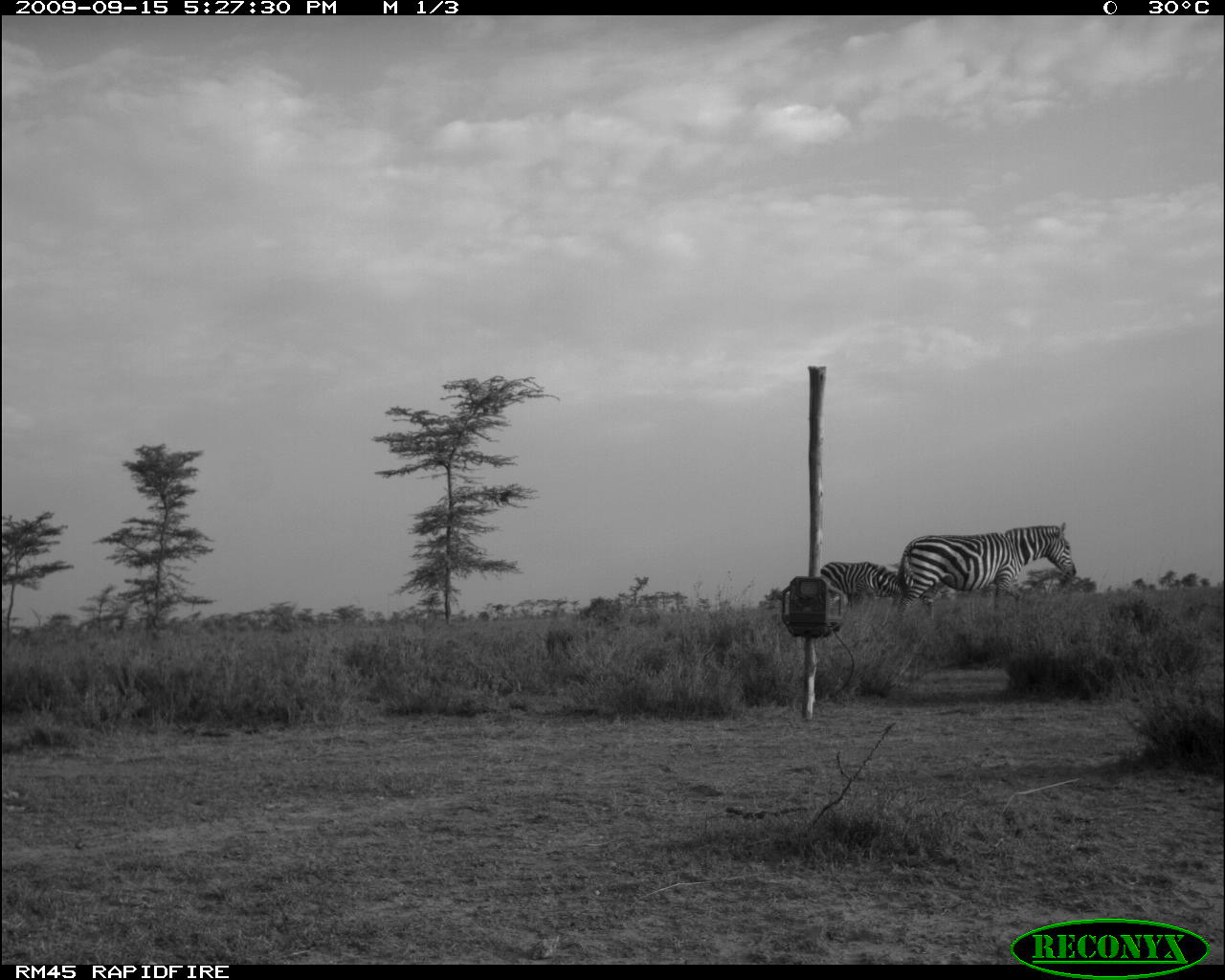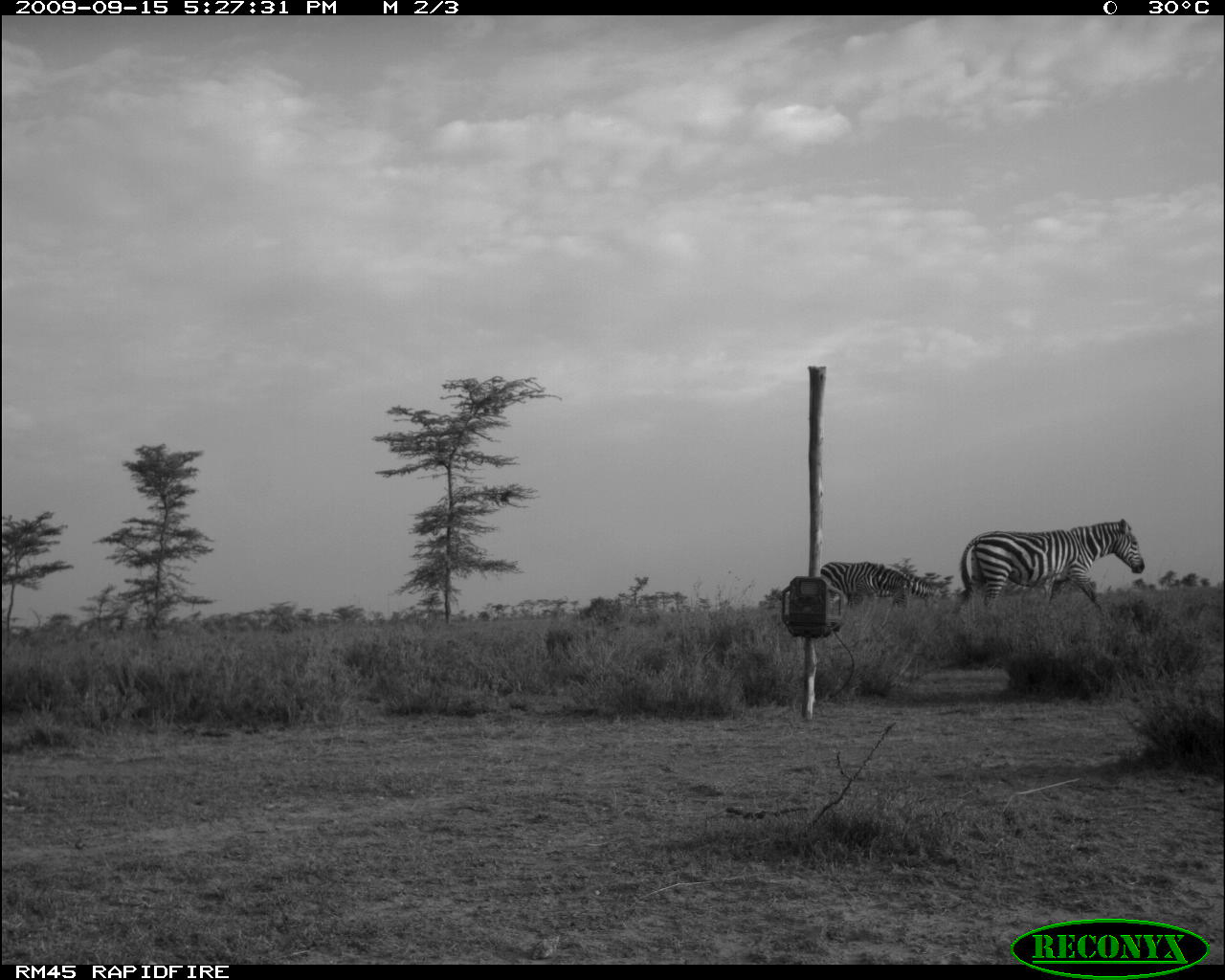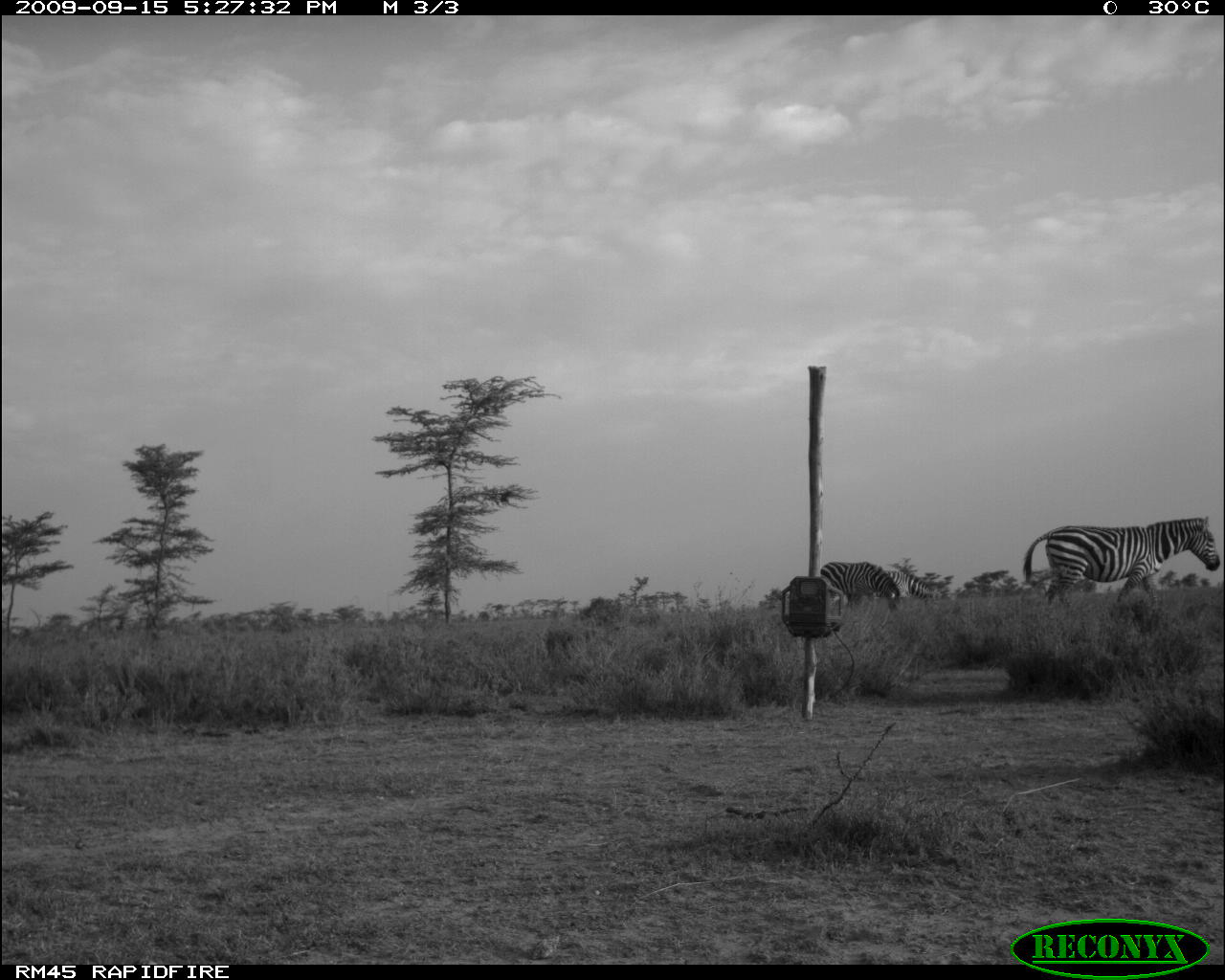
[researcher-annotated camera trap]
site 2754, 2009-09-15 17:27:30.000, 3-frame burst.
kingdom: Animalia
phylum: Chordata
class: Mammalia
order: Perissodactyla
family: Equidae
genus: Equus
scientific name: Equus quagga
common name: plains zebra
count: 3